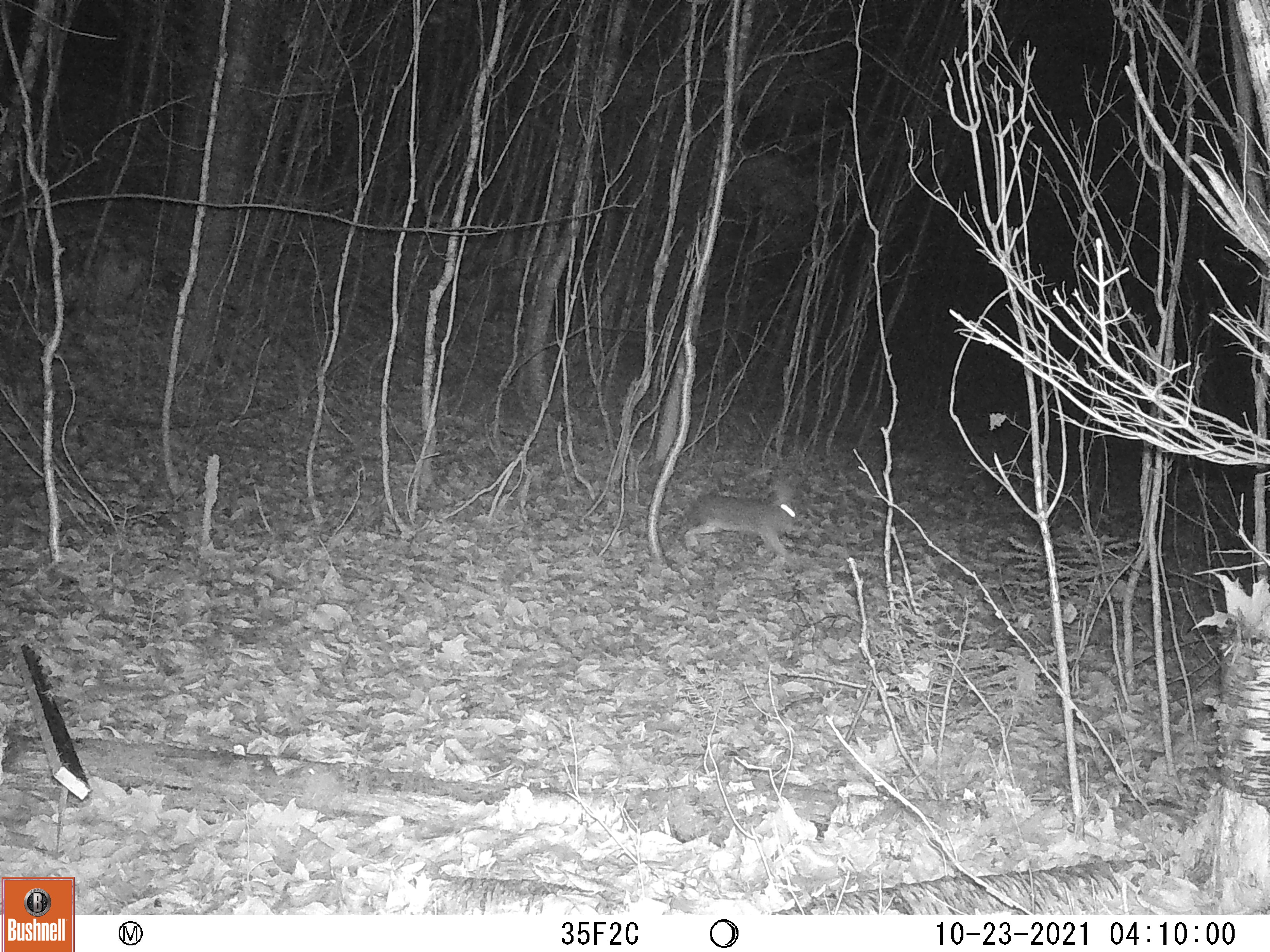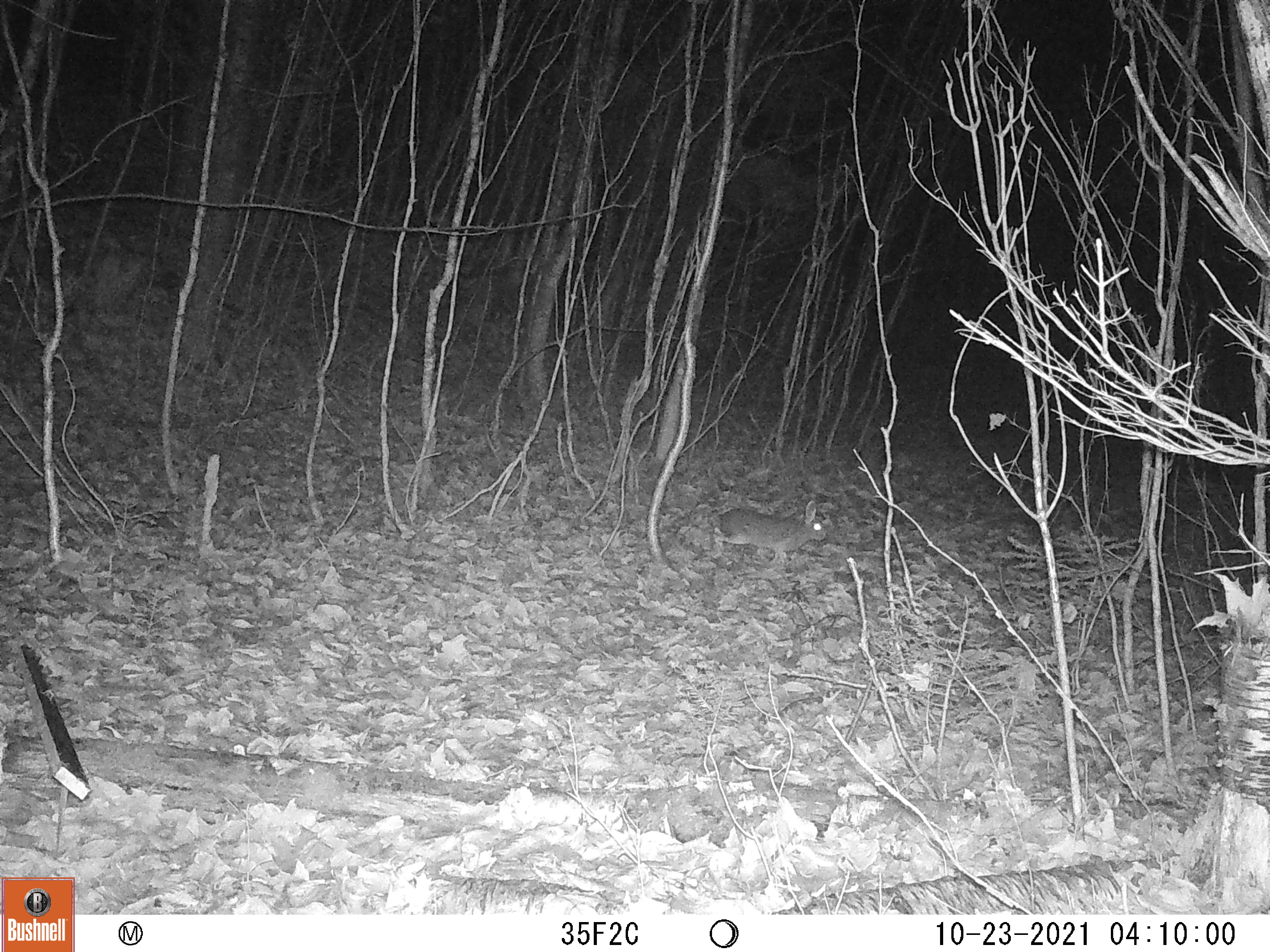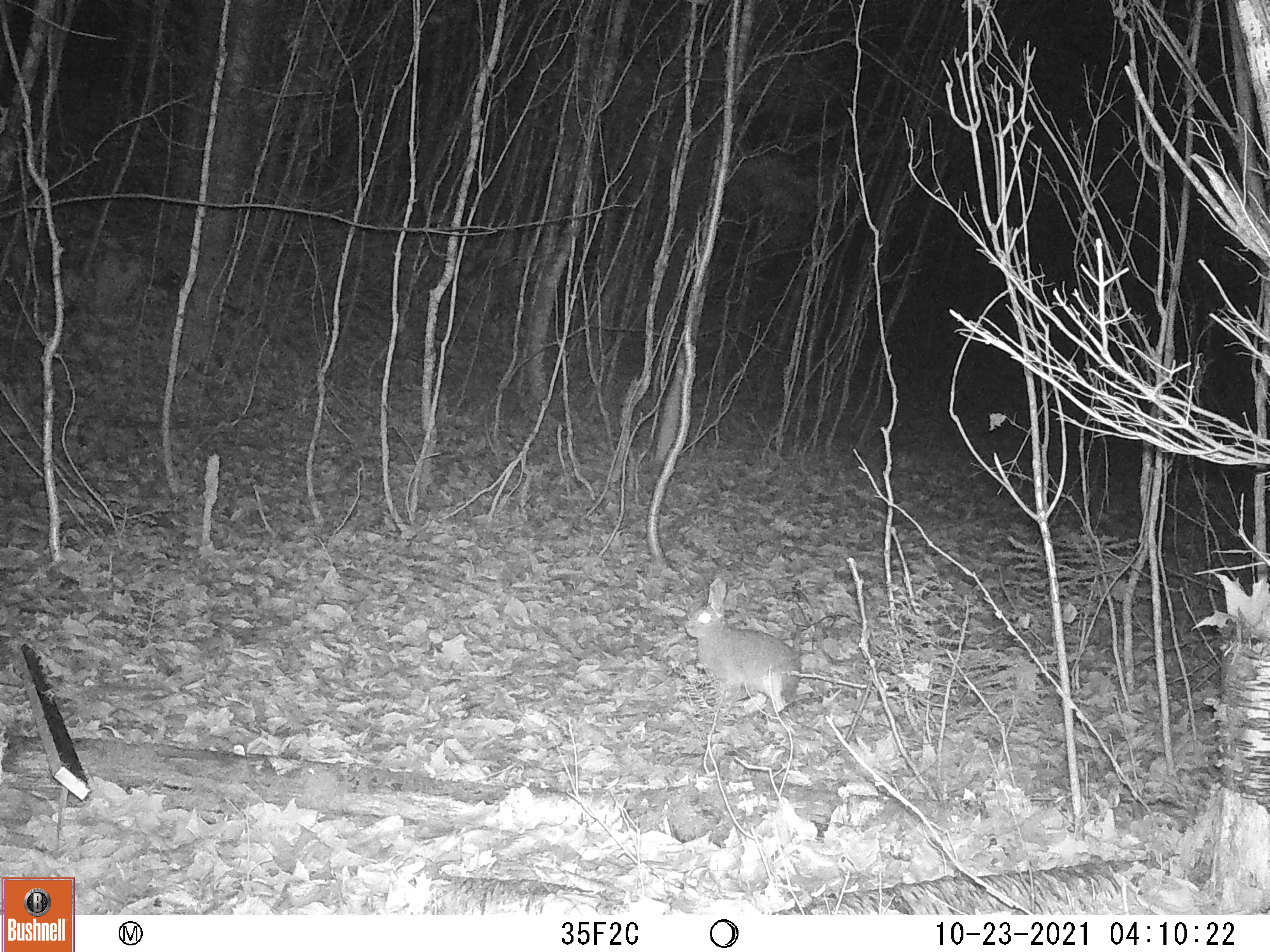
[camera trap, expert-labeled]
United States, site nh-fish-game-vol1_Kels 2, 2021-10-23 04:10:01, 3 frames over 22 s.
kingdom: Animalia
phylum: Chordata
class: Mammalia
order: Lagomorpha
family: Leporidae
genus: Sylvilagus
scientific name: Sylvilagus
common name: cottontail rabbit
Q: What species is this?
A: Cottontail rabbit (Sylvilagus).